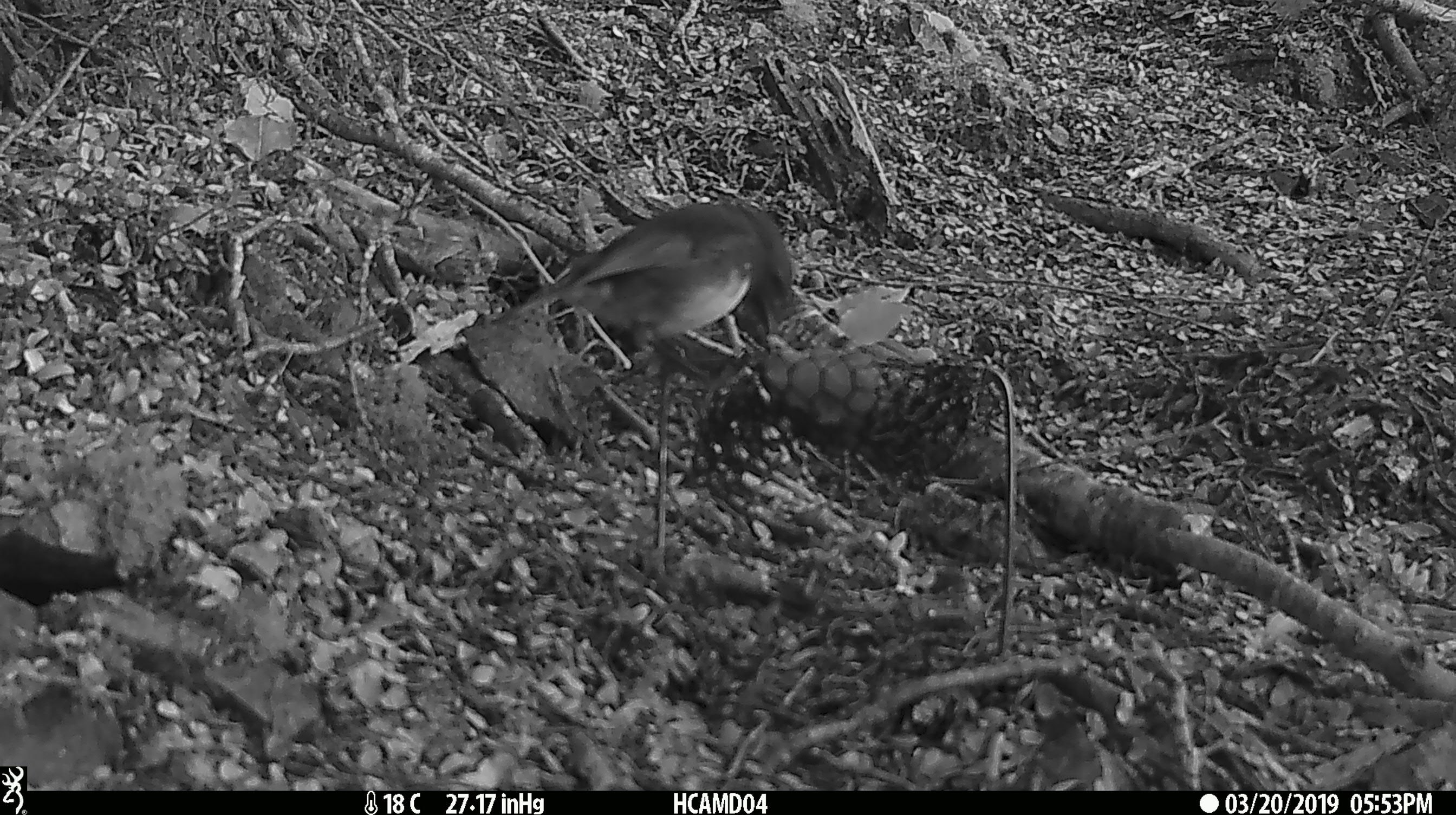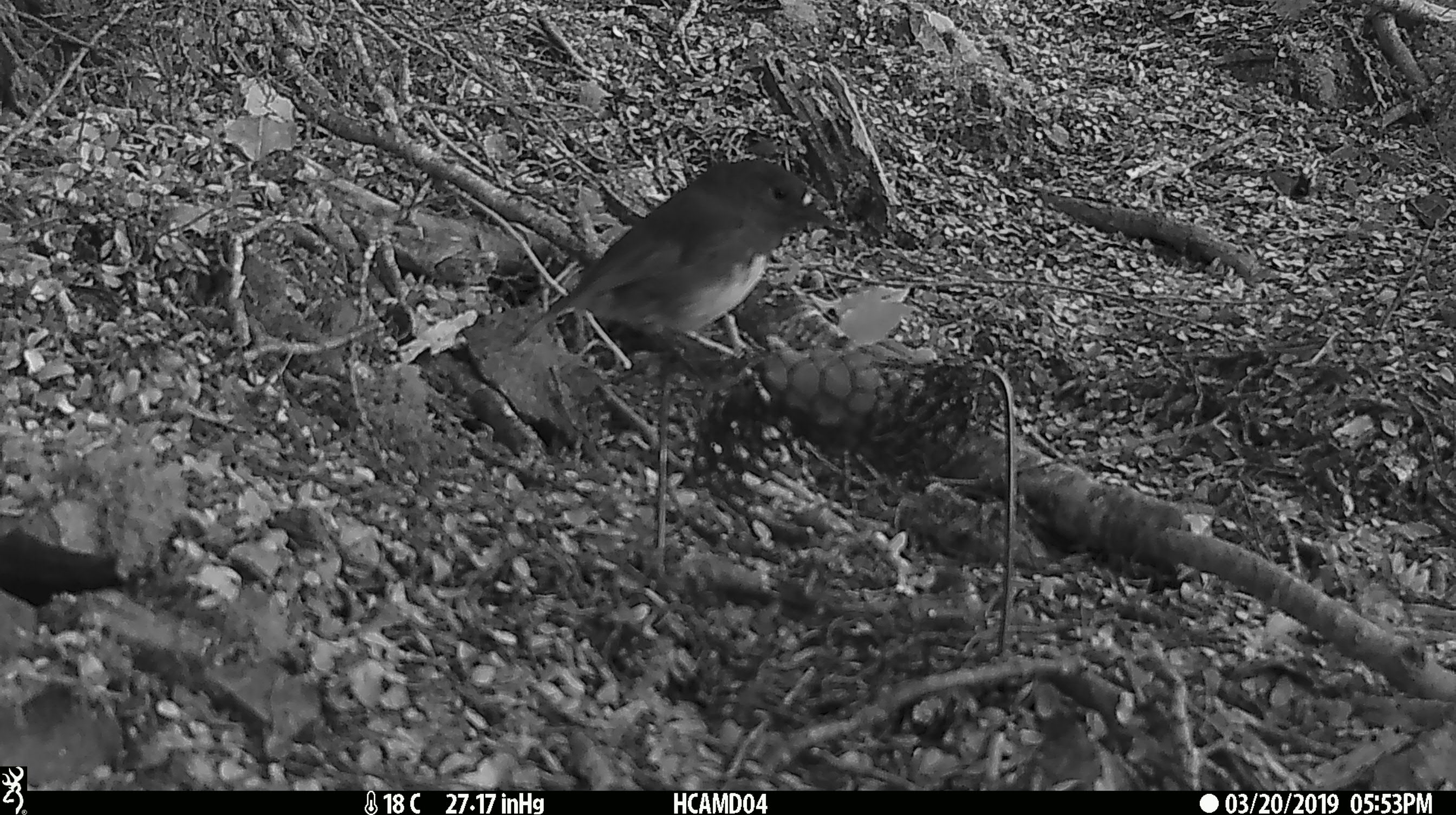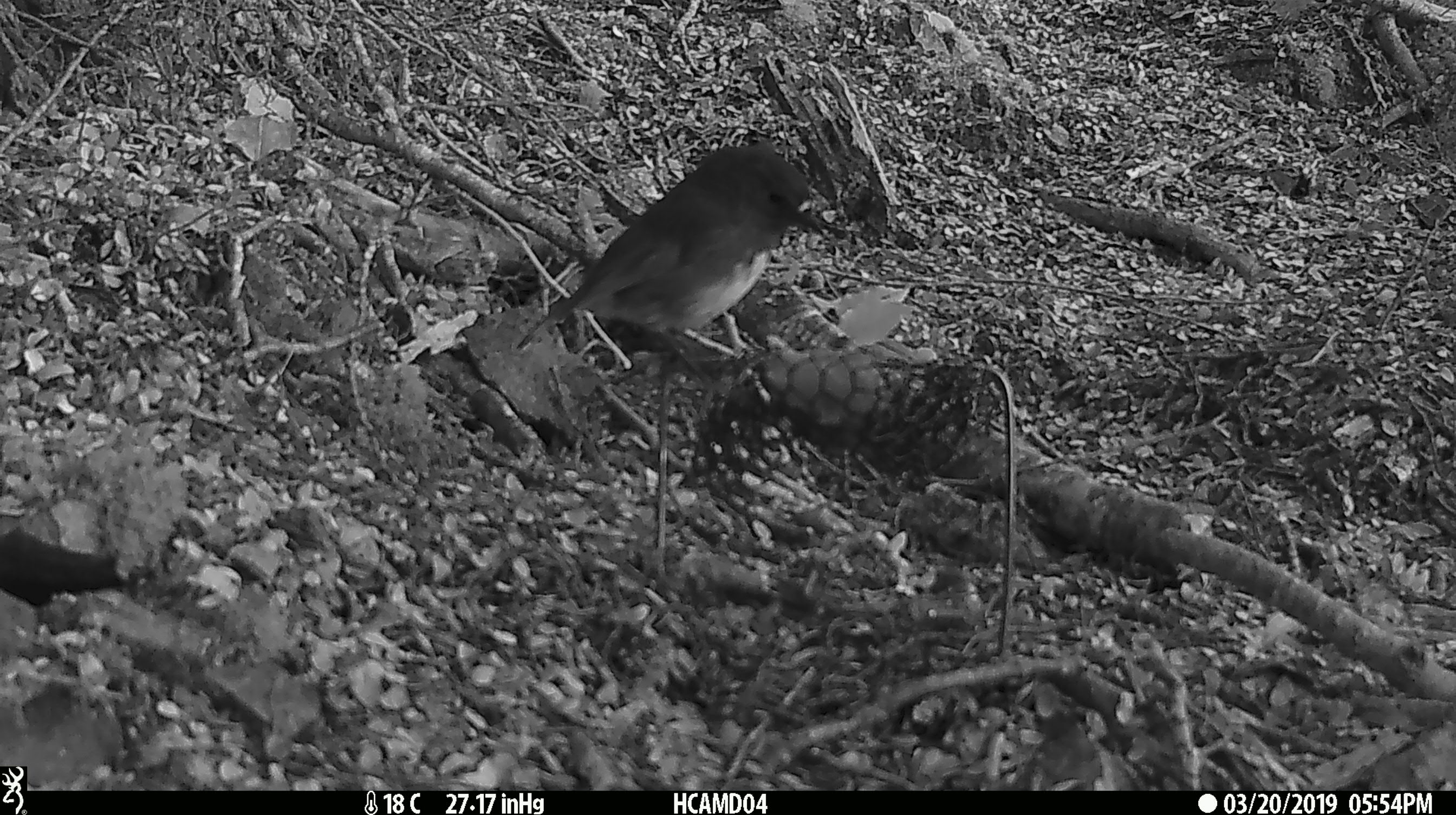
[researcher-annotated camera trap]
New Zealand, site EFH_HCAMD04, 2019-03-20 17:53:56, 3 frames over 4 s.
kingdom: Animalia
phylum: Chordata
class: Aves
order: Passeriformes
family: Petroicidae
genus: Petroica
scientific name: Petroica australis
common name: new zealand robin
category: robin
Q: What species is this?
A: Robin (new zealand robin) (Petroica australis).